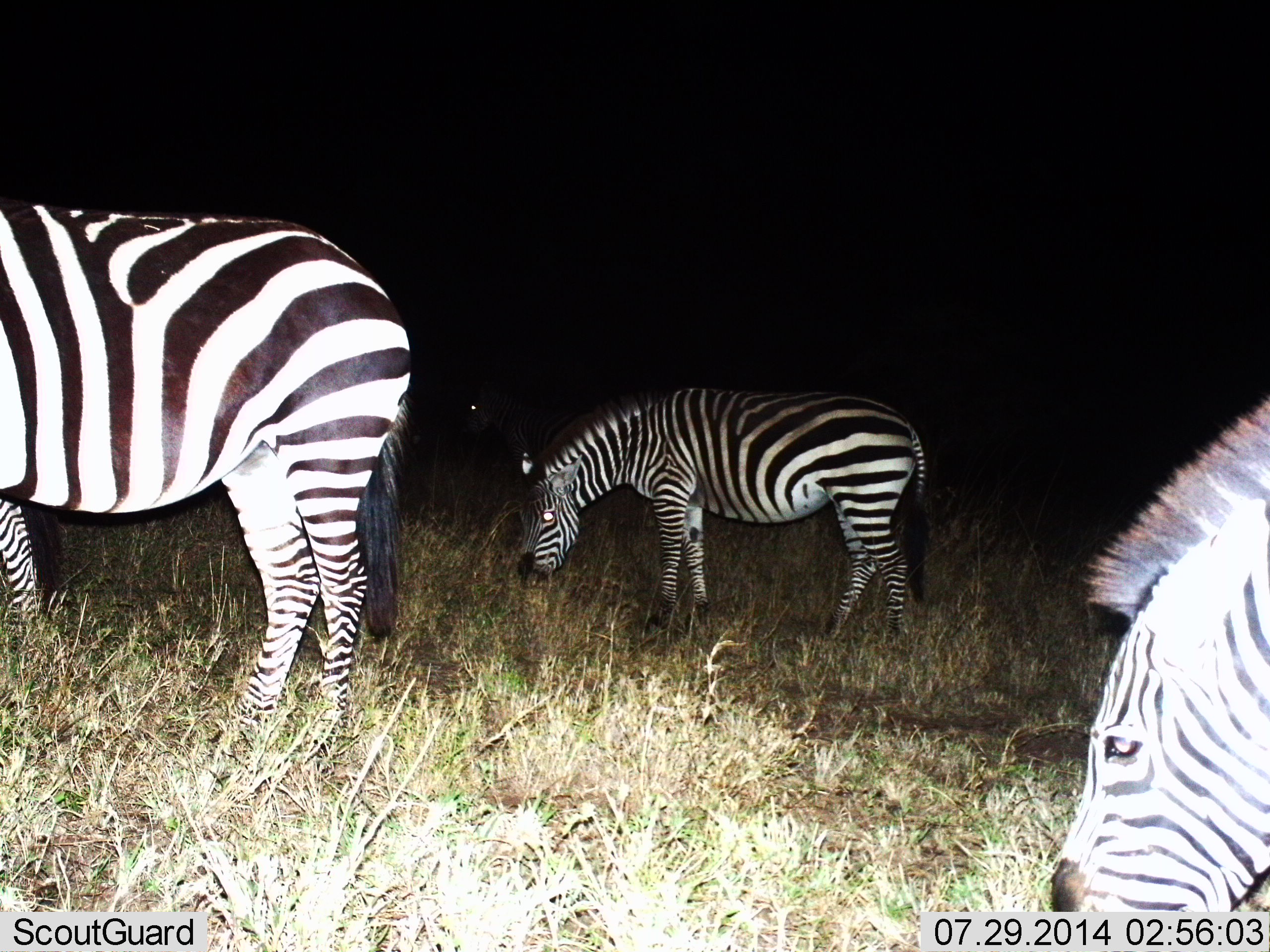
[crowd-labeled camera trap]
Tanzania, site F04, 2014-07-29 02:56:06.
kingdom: Animalia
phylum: Chordata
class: Mammalia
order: Perissodactyla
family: Equidae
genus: Equus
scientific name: Equus quagga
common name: plains zebra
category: zebra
Zebra (plains zebra) (Equus quagga), count 3. Behavior (volunteer vote fractions): standing 20%, resting 10%, moving 0%, interacting 10%. Young present (vote fraction): 0%. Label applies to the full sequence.